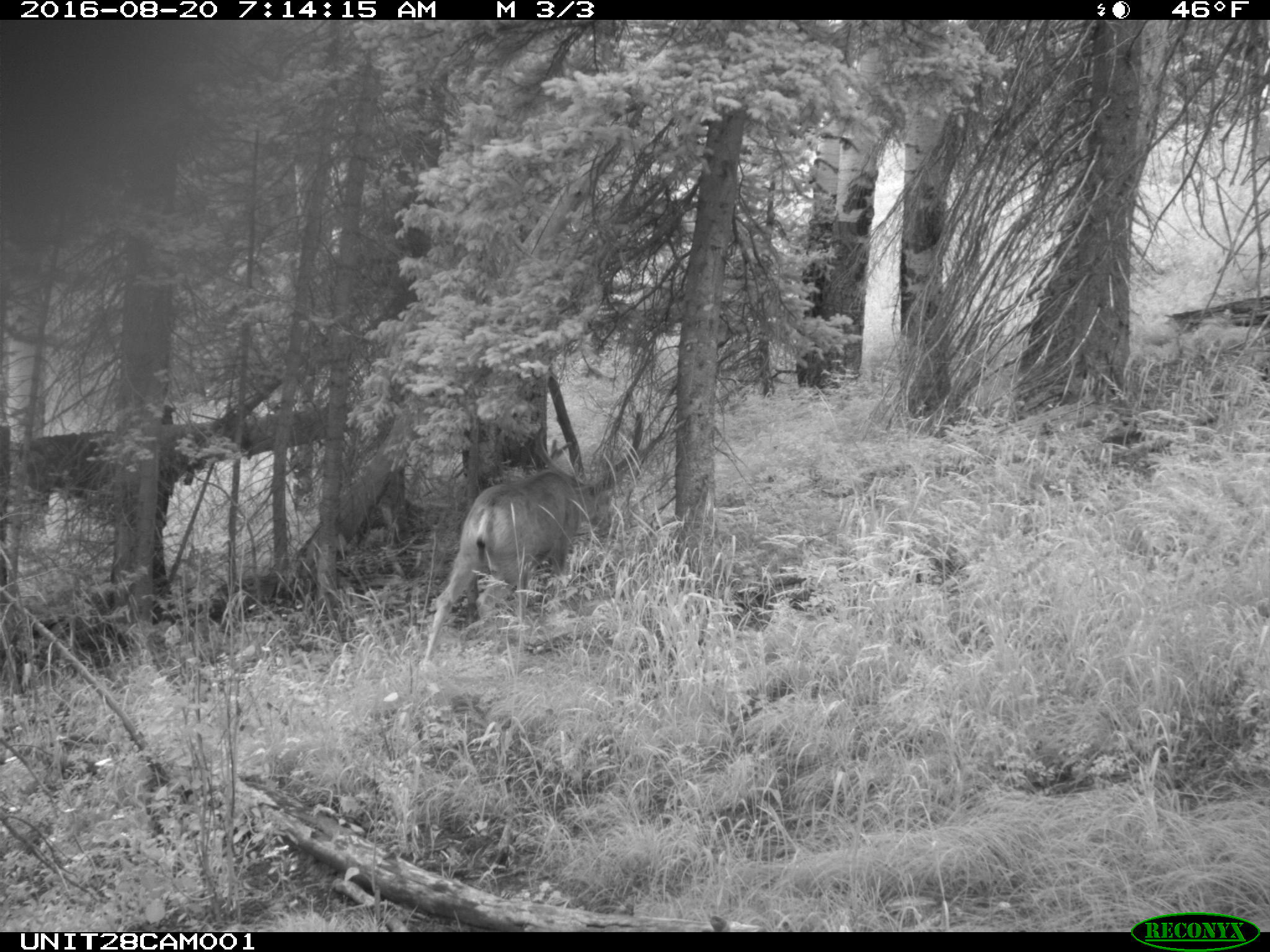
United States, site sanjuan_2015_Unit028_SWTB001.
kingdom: Animalia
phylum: Chordata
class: Mammalia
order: Artiodactyla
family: Cervidae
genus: Odocoileus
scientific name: Odocoileus hemionus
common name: mule deer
Odocoileus hemionus (mule deer).